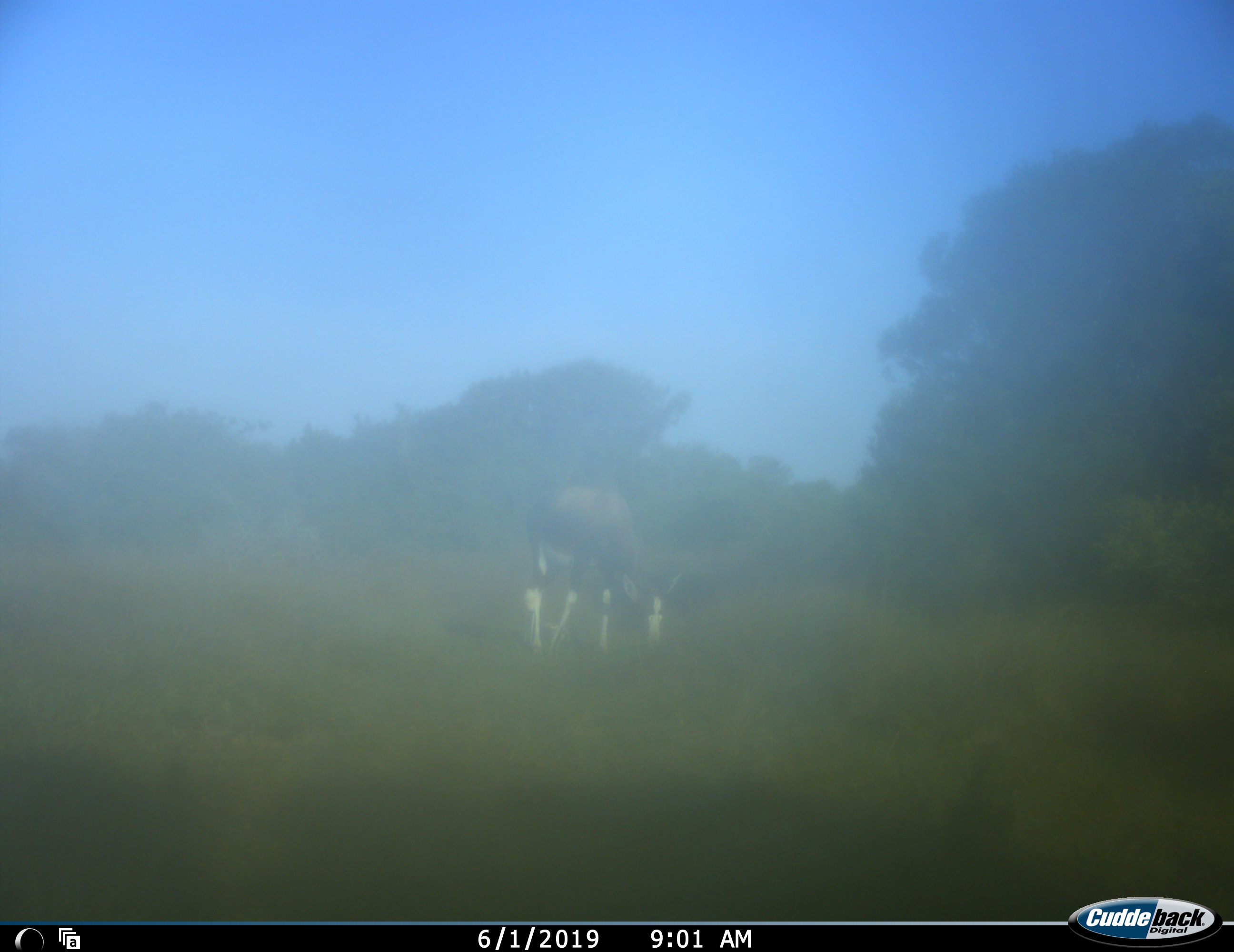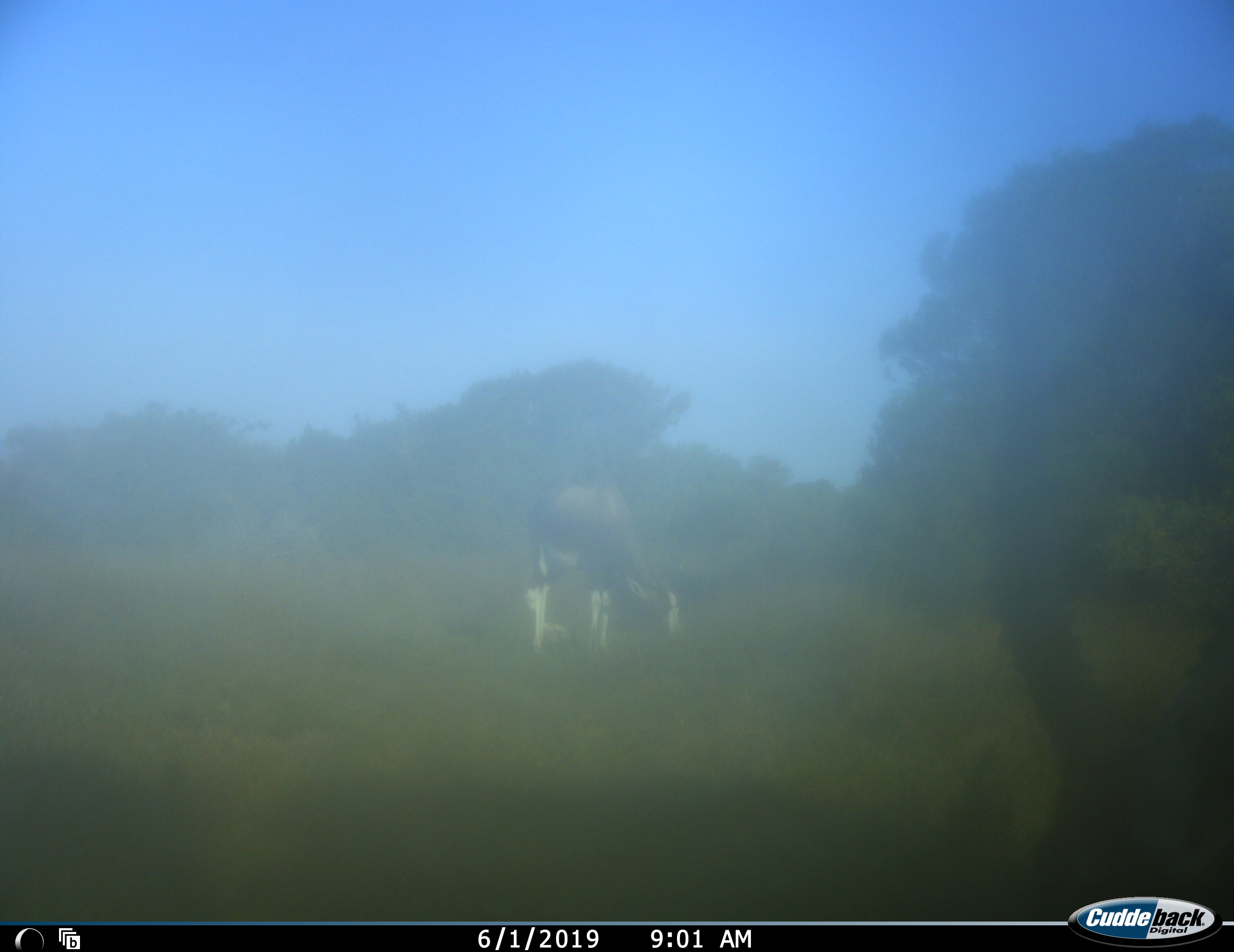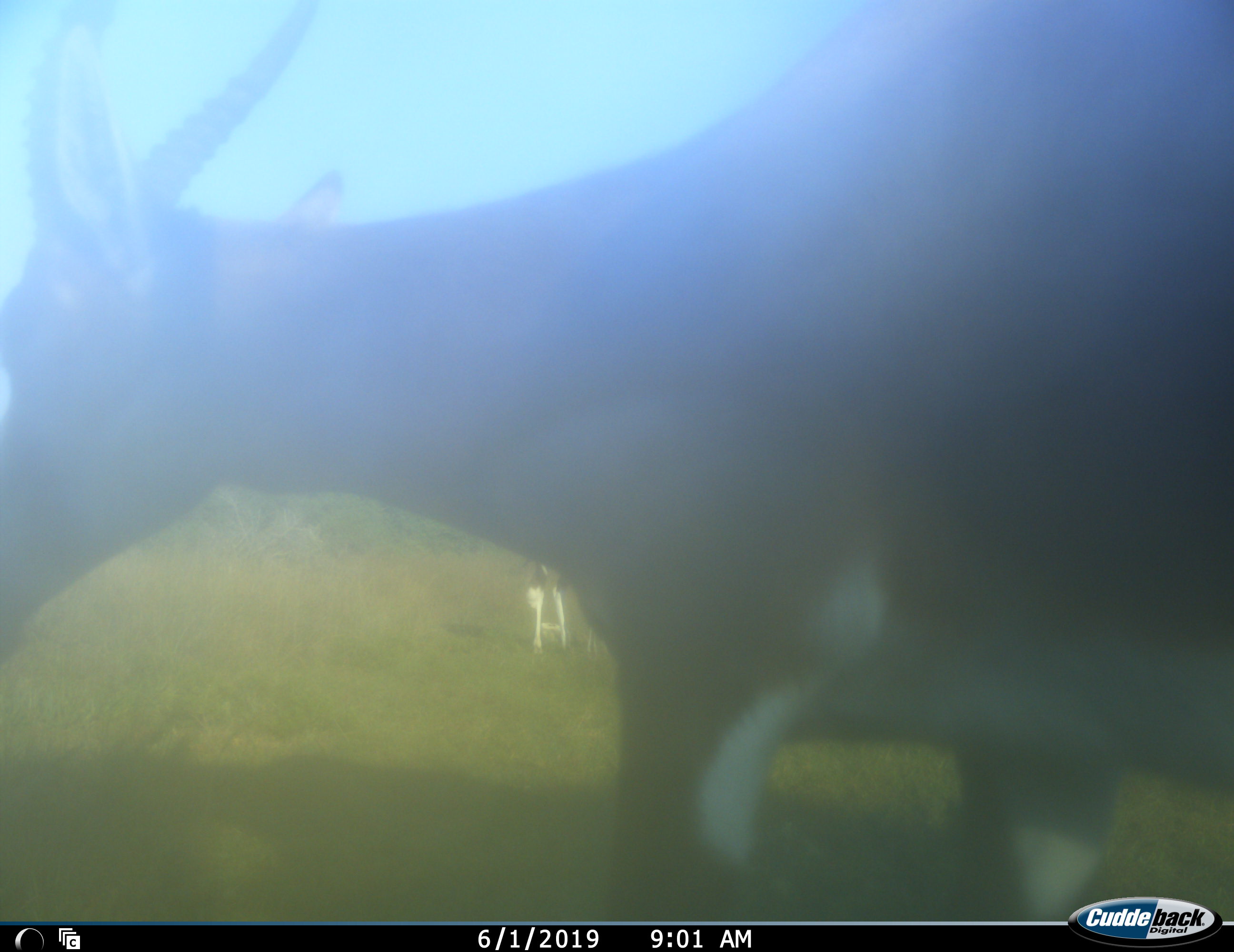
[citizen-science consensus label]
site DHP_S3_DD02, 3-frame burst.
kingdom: Animalia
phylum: Chordata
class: Mammalia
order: Artiodactyla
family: Bovidae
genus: Damaliscus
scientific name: Damaliscus pygargus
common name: bontebok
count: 2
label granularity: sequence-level